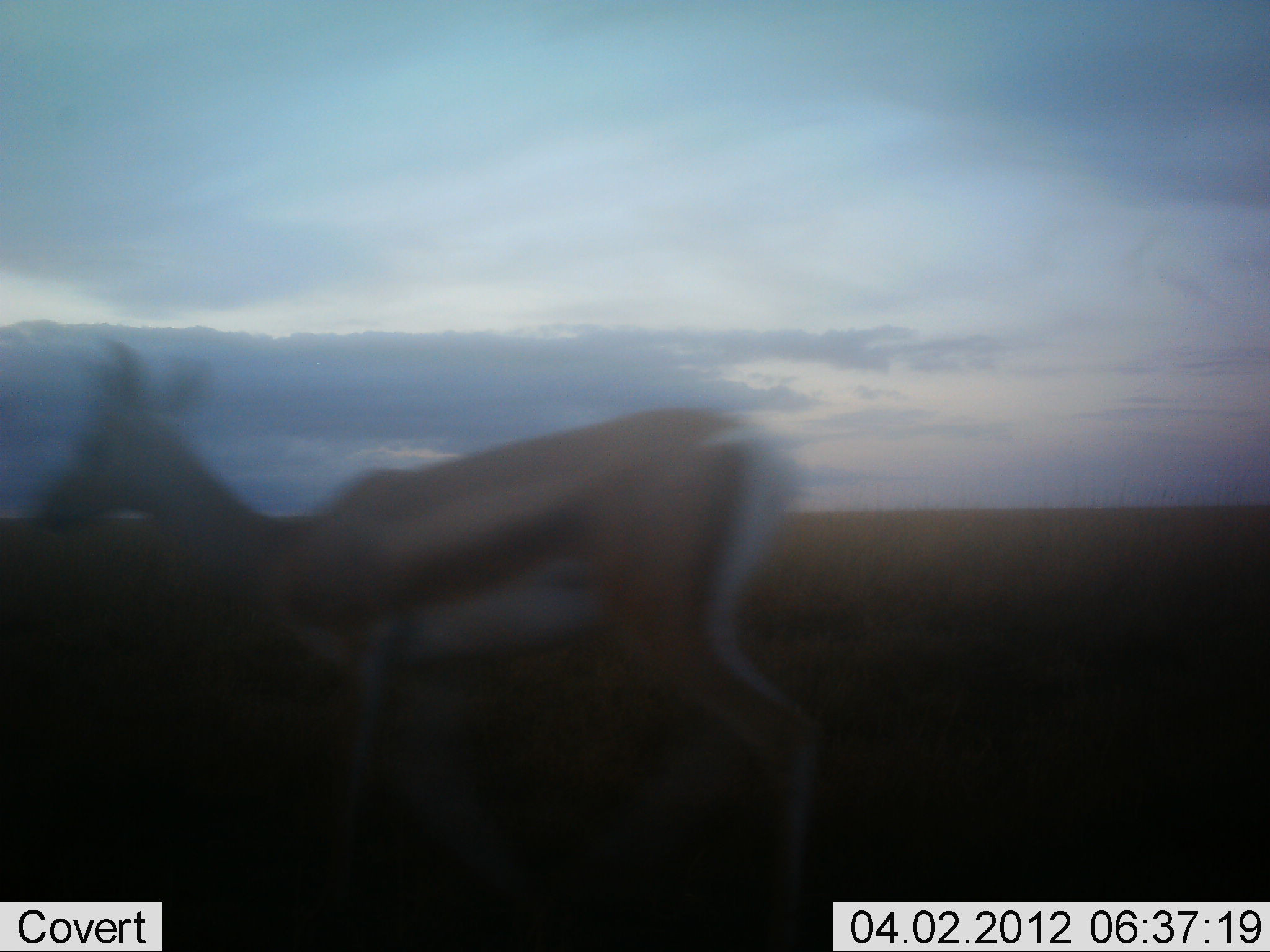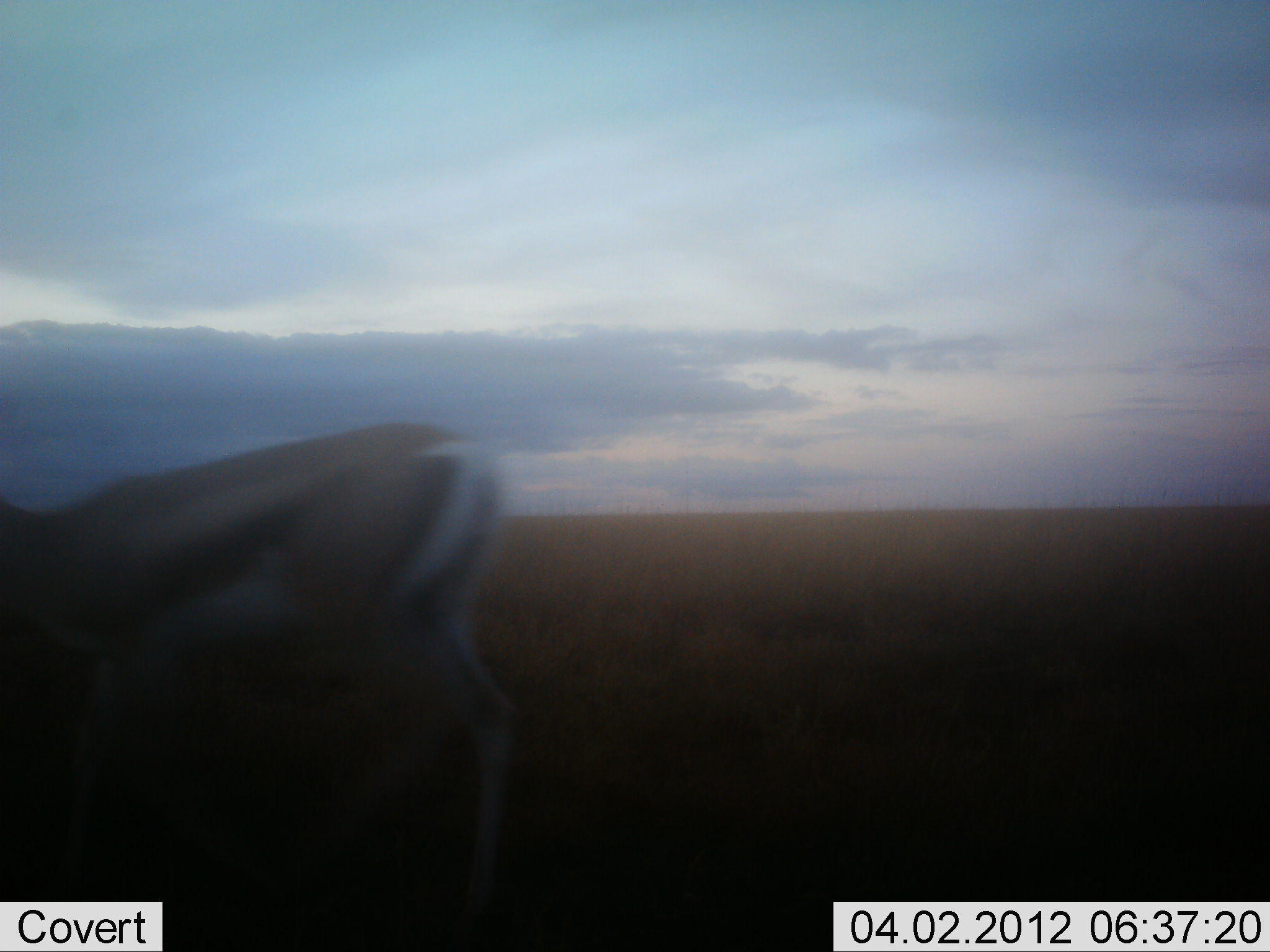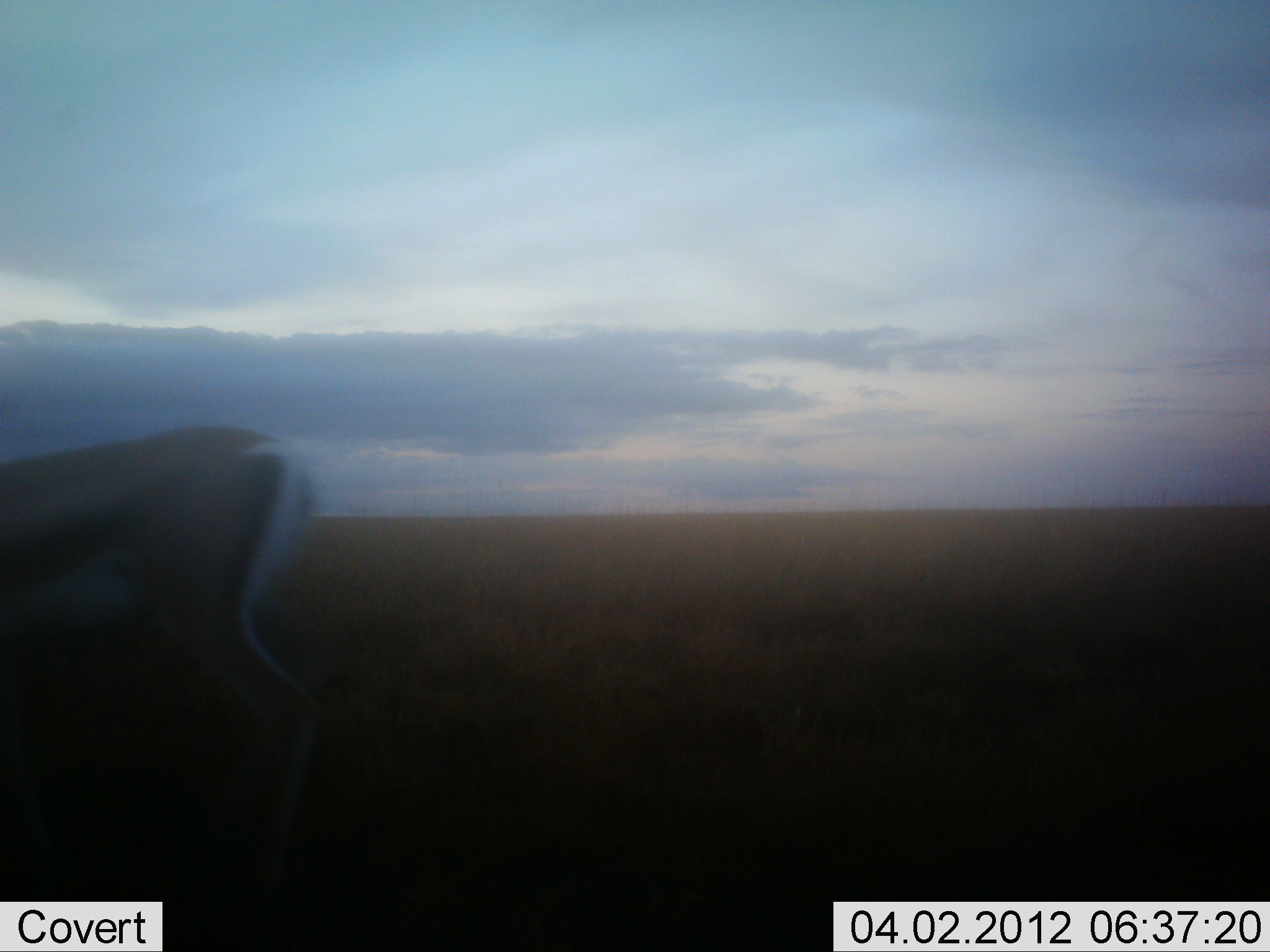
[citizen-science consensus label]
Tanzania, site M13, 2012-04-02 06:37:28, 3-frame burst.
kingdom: Animalia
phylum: Chordata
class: Mammalia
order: Artiodactyla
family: Bovidae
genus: Eudorcas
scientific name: Eudorcas thomsonii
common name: thomson's gazelle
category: gazellethomsons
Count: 1.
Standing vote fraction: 18%.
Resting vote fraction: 0%.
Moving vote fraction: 100%.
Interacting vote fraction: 0%.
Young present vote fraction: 0%.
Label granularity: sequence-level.